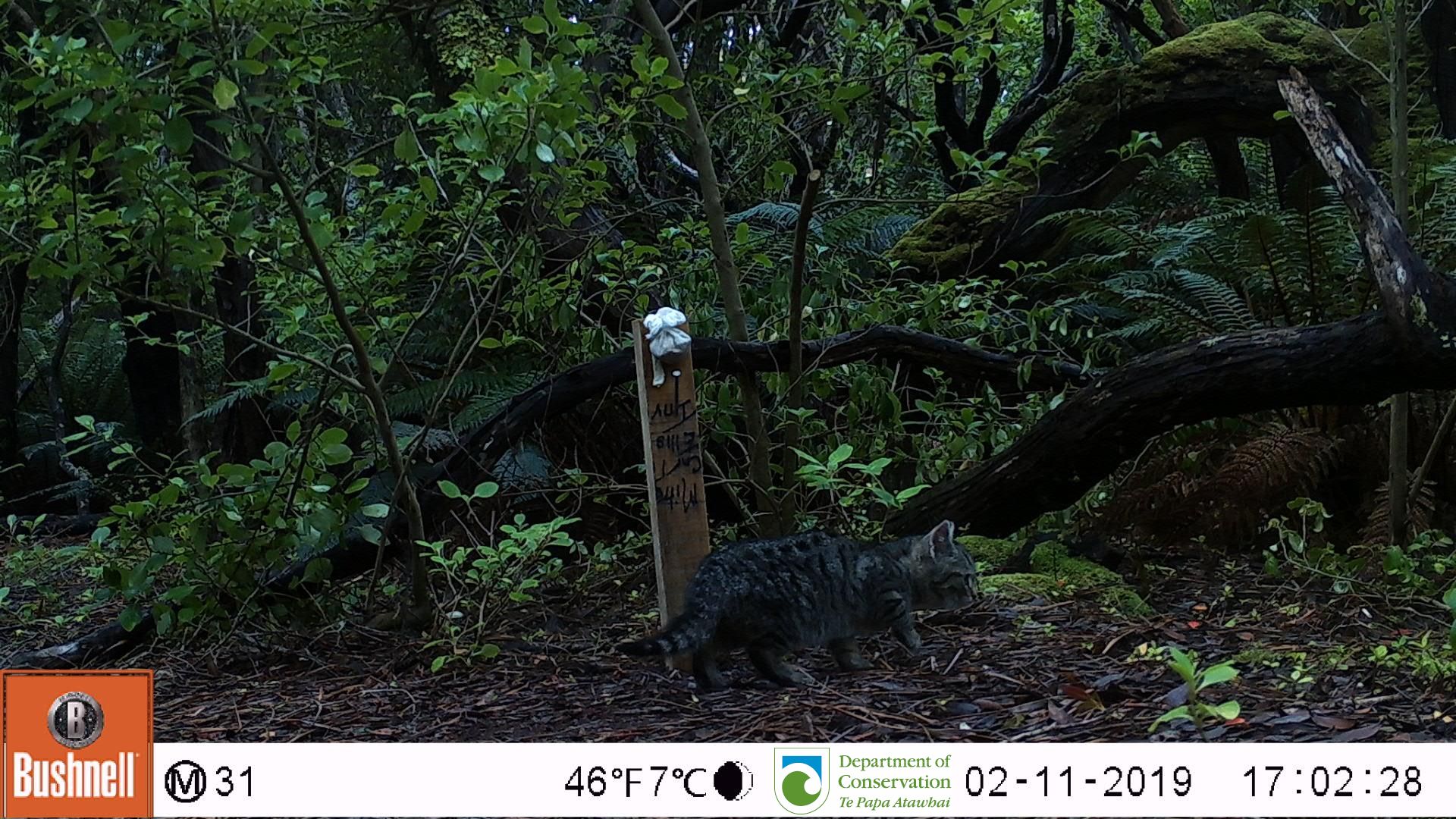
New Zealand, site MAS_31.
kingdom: Animalia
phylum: Chordata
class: Mammalia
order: Carnivora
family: Felidae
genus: Felis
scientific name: Felis catus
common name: domestic cat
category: cat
Cat (domestic cat) (Felis catus).